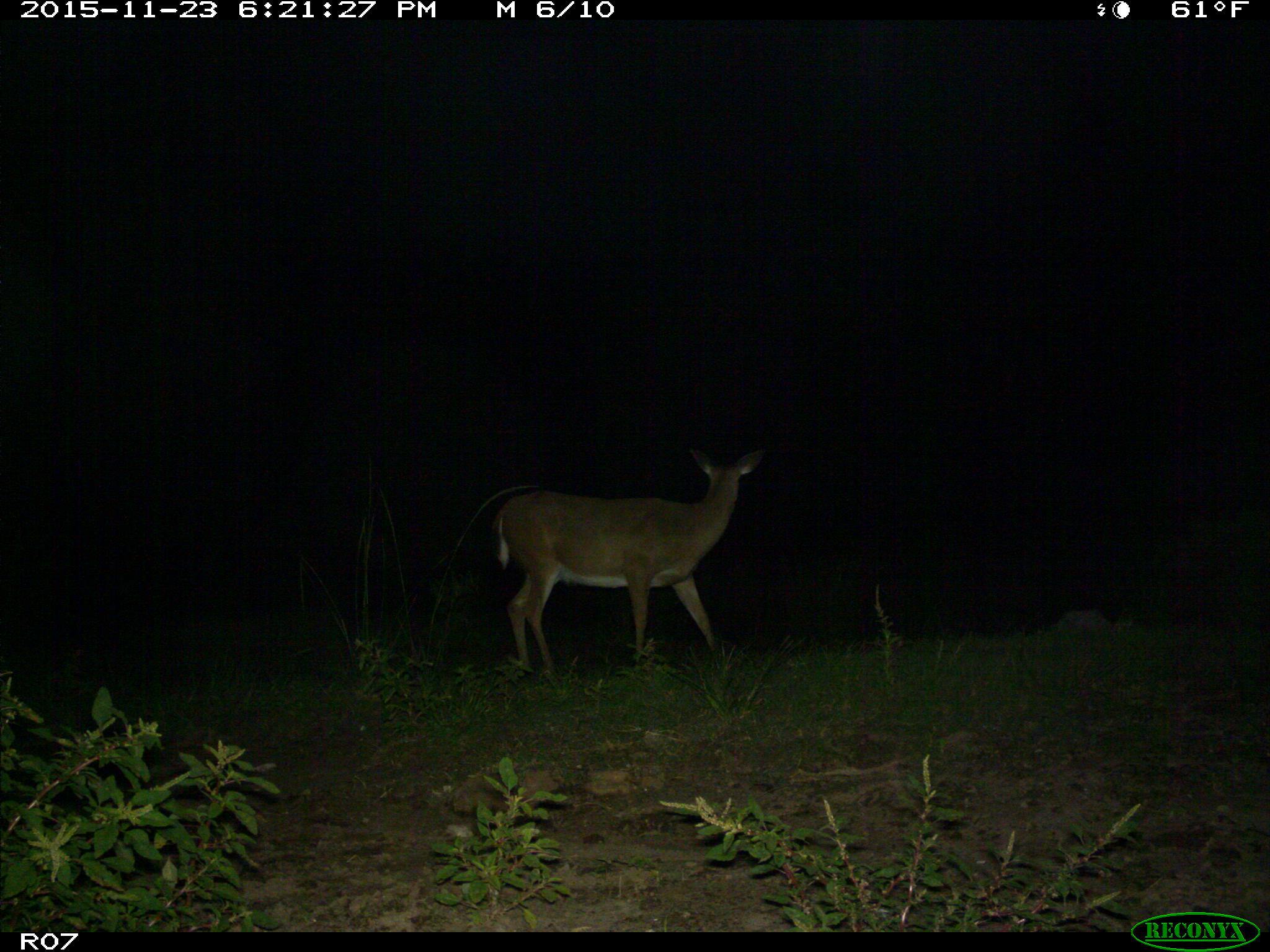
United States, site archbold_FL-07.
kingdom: Animalia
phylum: Chordata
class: Mammalia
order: Artiodactyla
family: Cervidae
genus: Odocoileus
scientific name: Odocoileus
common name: deer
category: unidentified deer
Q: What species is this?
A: Unidentified deer (deer) (Odocoileus).